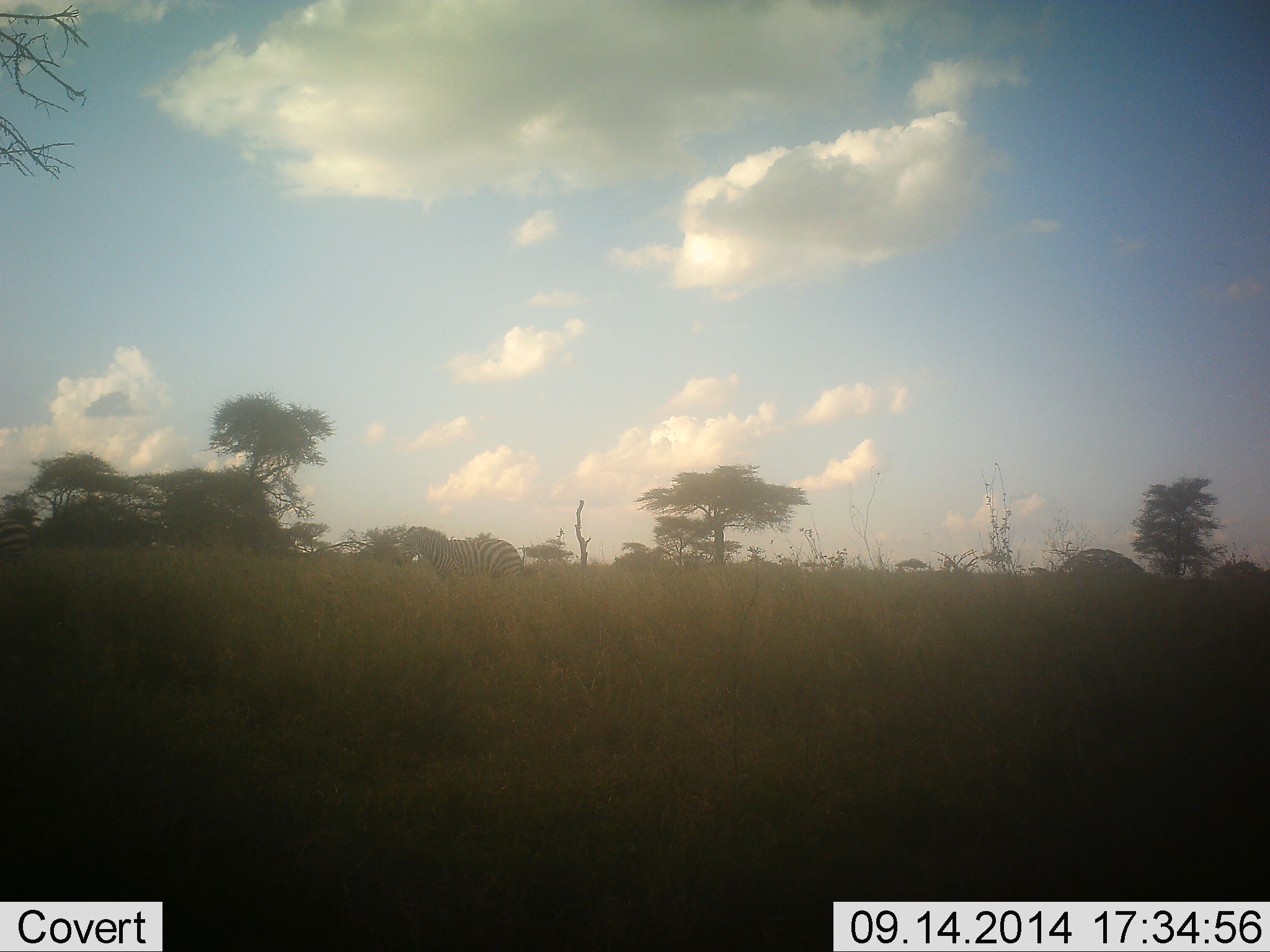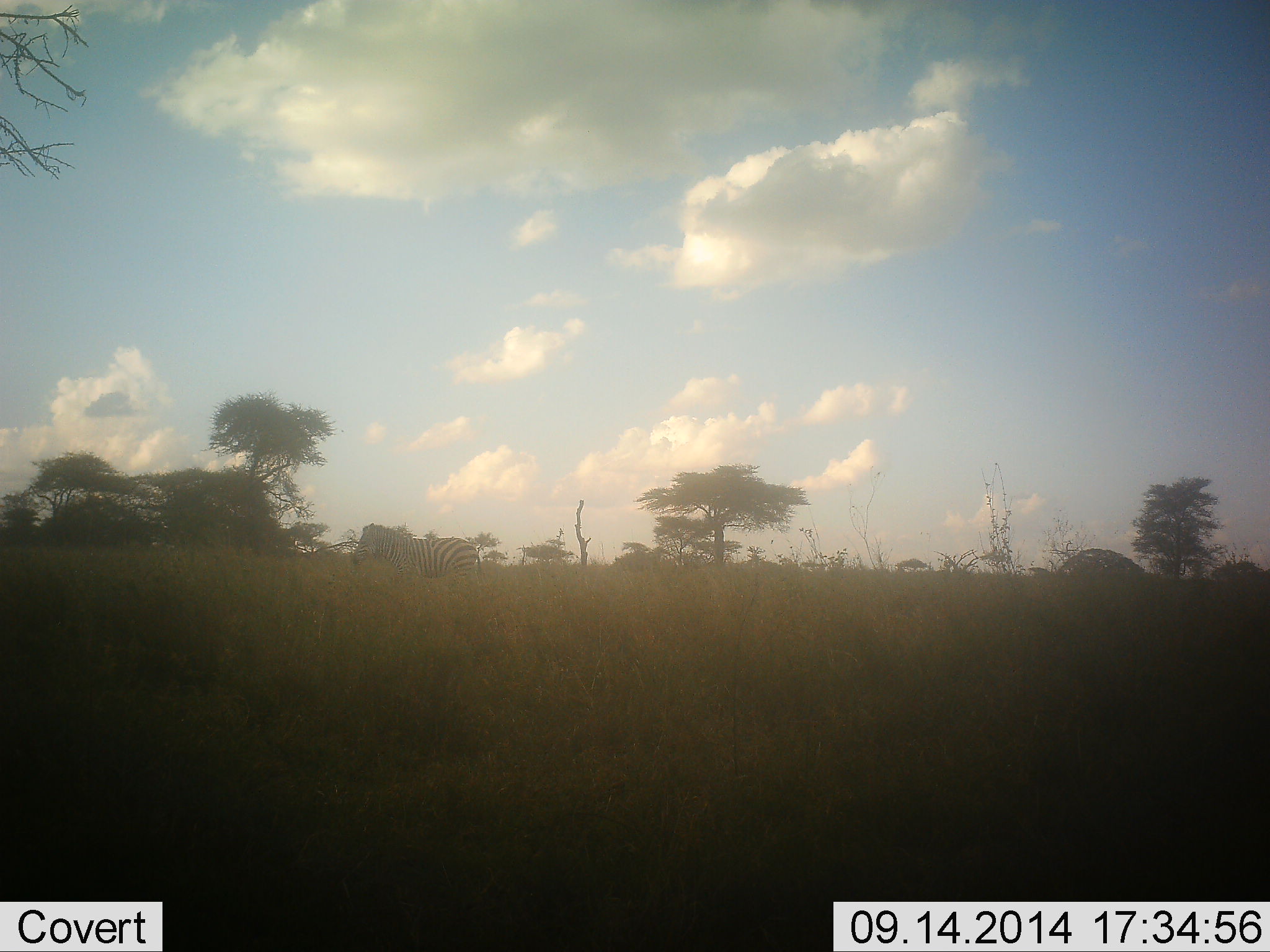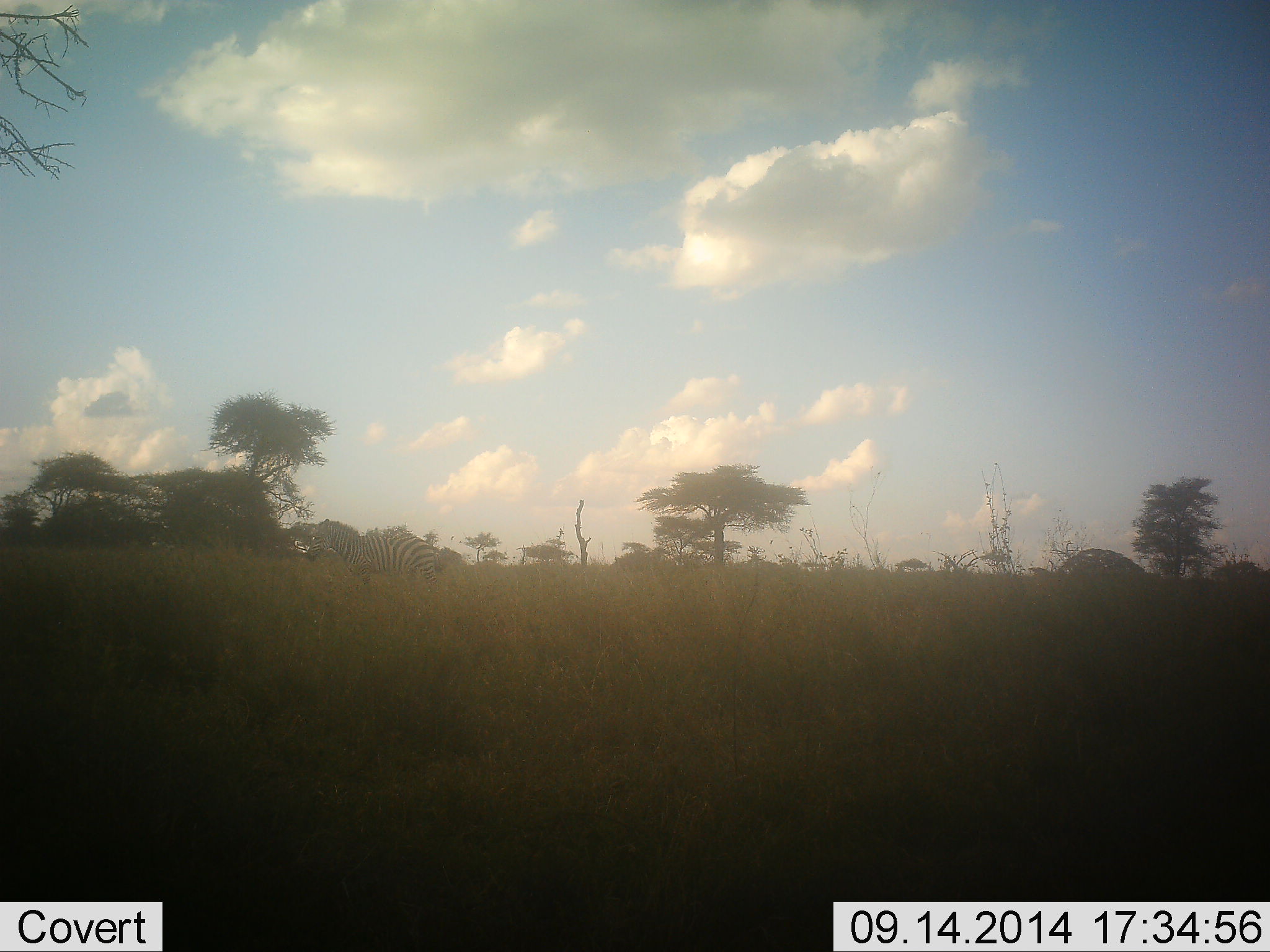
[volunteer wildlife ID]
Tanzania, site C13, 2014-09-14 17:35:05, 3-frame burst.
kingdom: Animalia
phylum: Chordata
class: Mammalia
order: Perissodactyla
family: Equidae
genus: Equus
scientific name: Equus quagga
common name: plains zebra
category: zebra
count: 1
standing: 10%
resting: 0%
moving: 90%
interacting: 0%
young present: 0%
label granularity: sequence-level